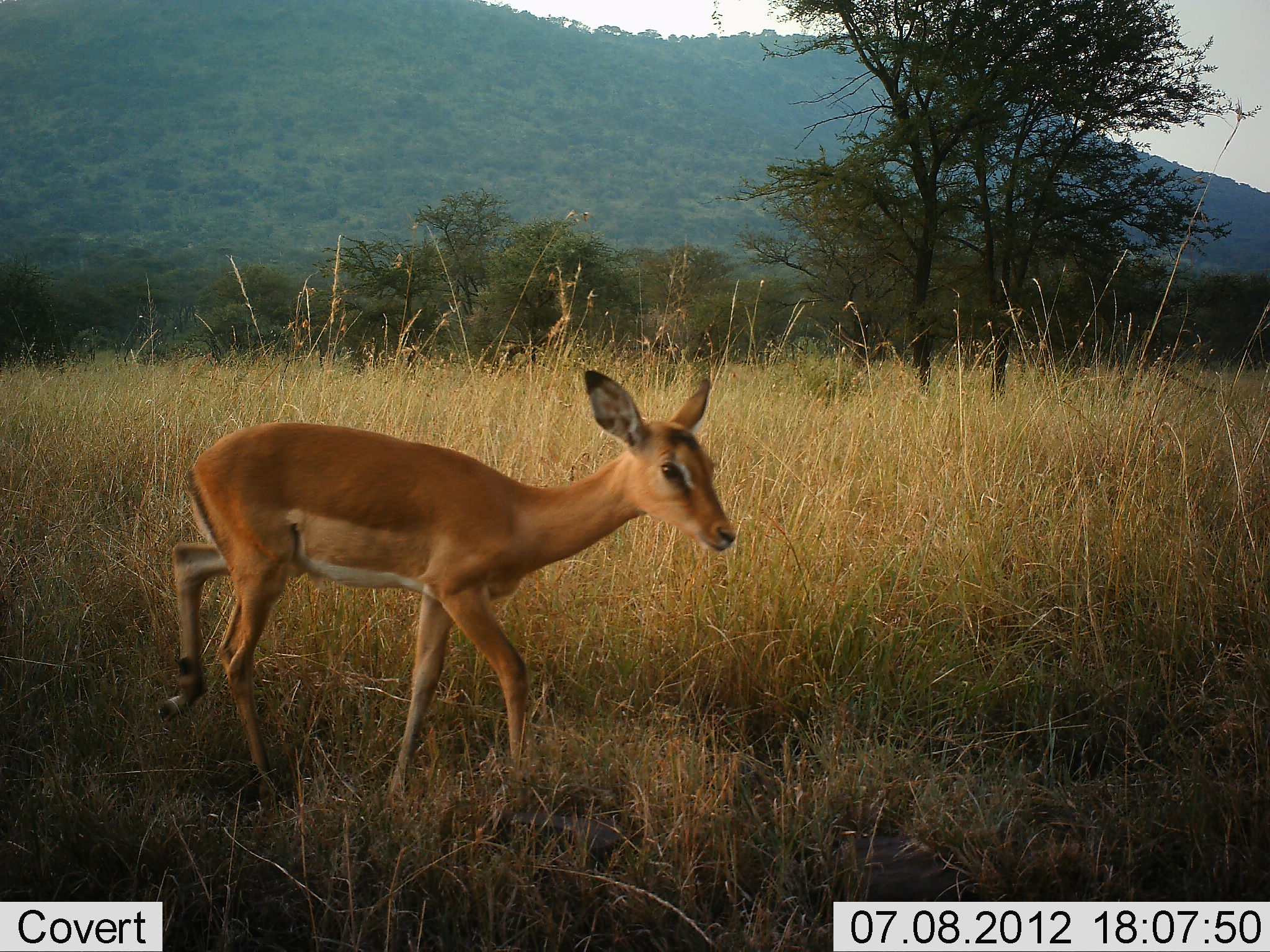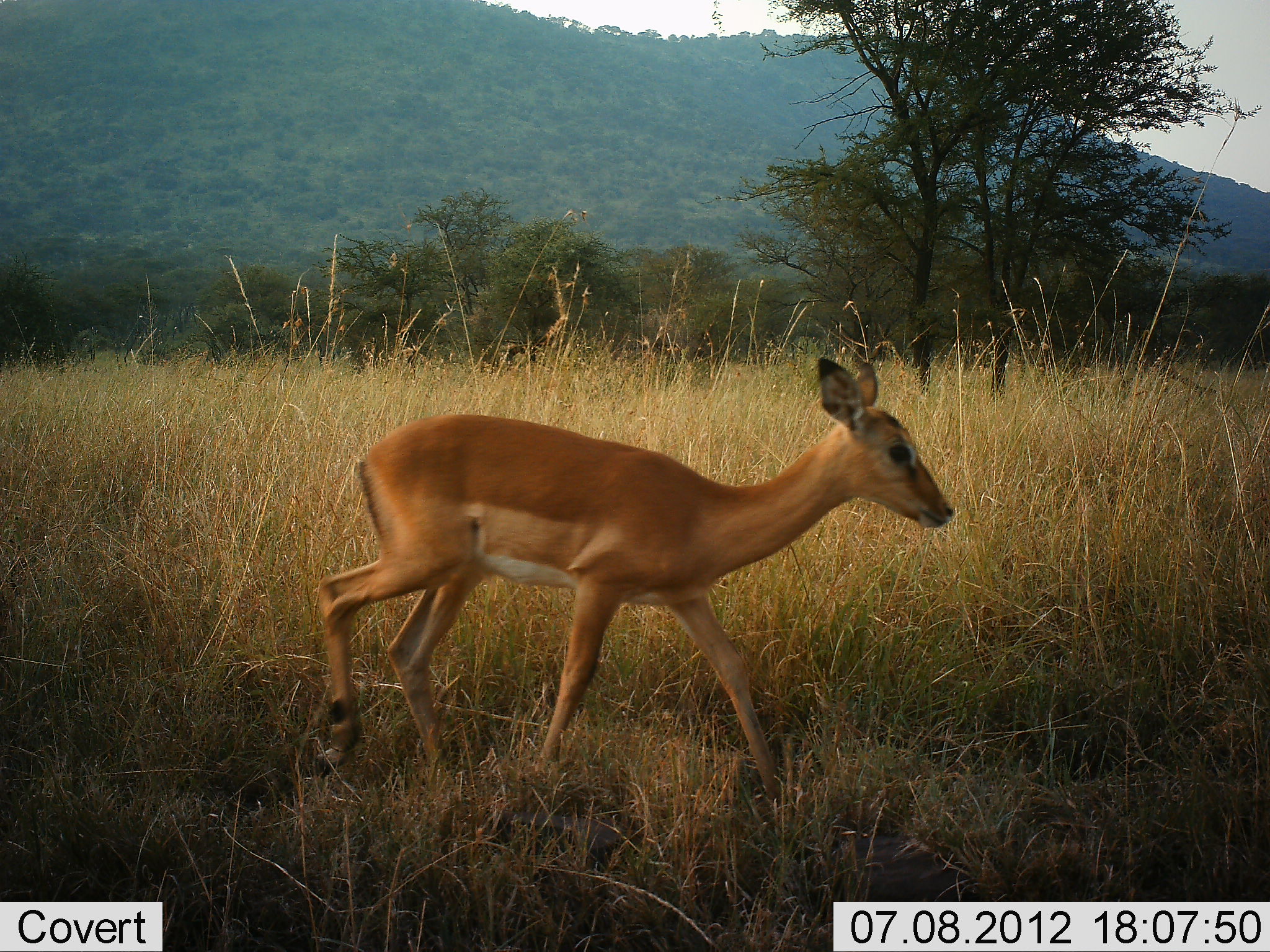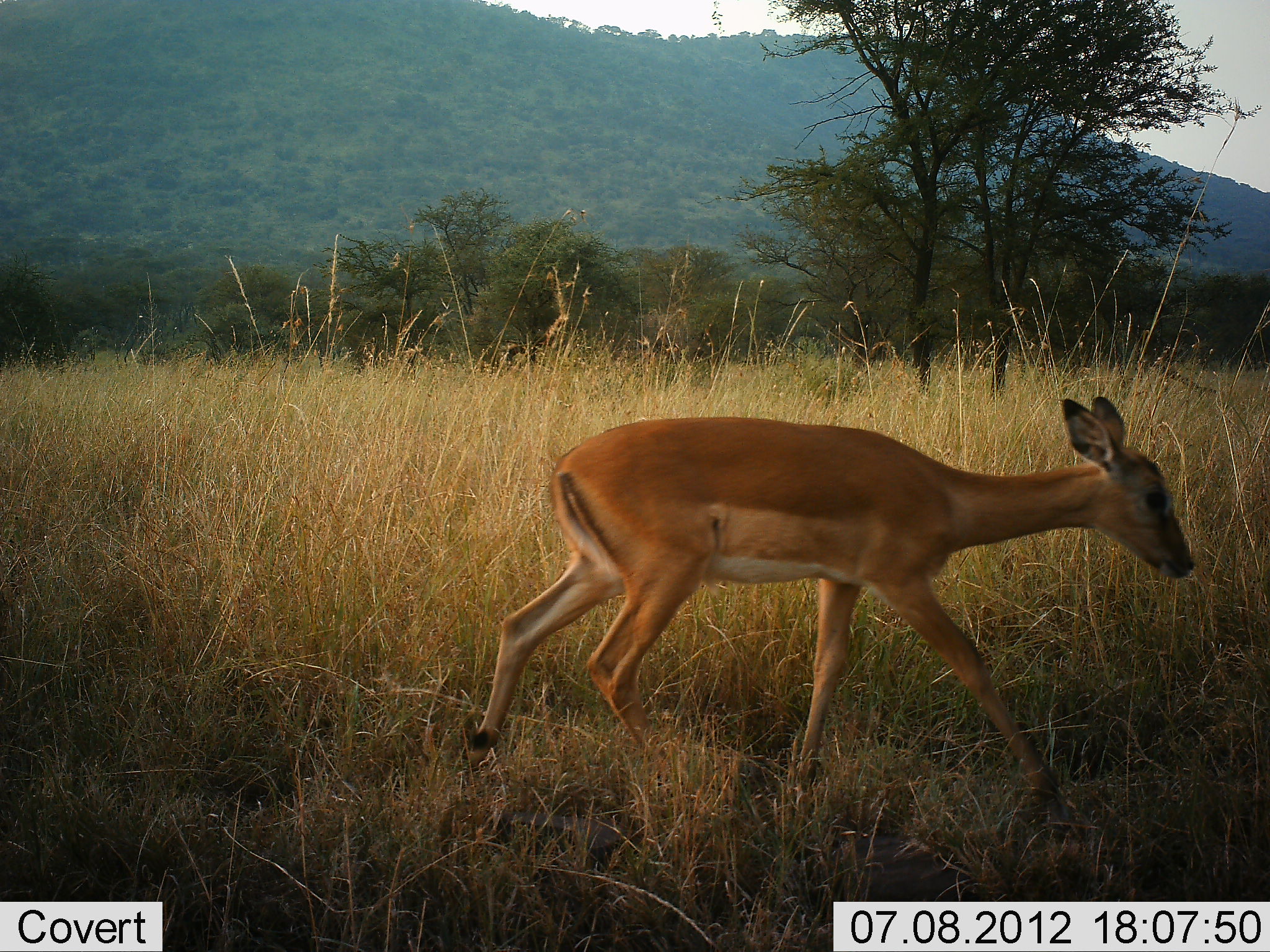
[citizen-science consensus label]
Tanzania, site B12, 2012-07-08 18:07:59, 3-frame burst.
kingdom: Animalia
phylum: Chordata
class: Mammalia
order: Artiodactyla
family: Bovidae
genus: Aepyceros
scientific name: Aepyceros melampus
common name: impala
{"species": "impala (Aepyceros melampus)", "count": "1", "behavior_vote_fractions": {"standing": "10%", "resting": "0%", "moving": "100%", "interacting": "0%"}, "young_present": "0%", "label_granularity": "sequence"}